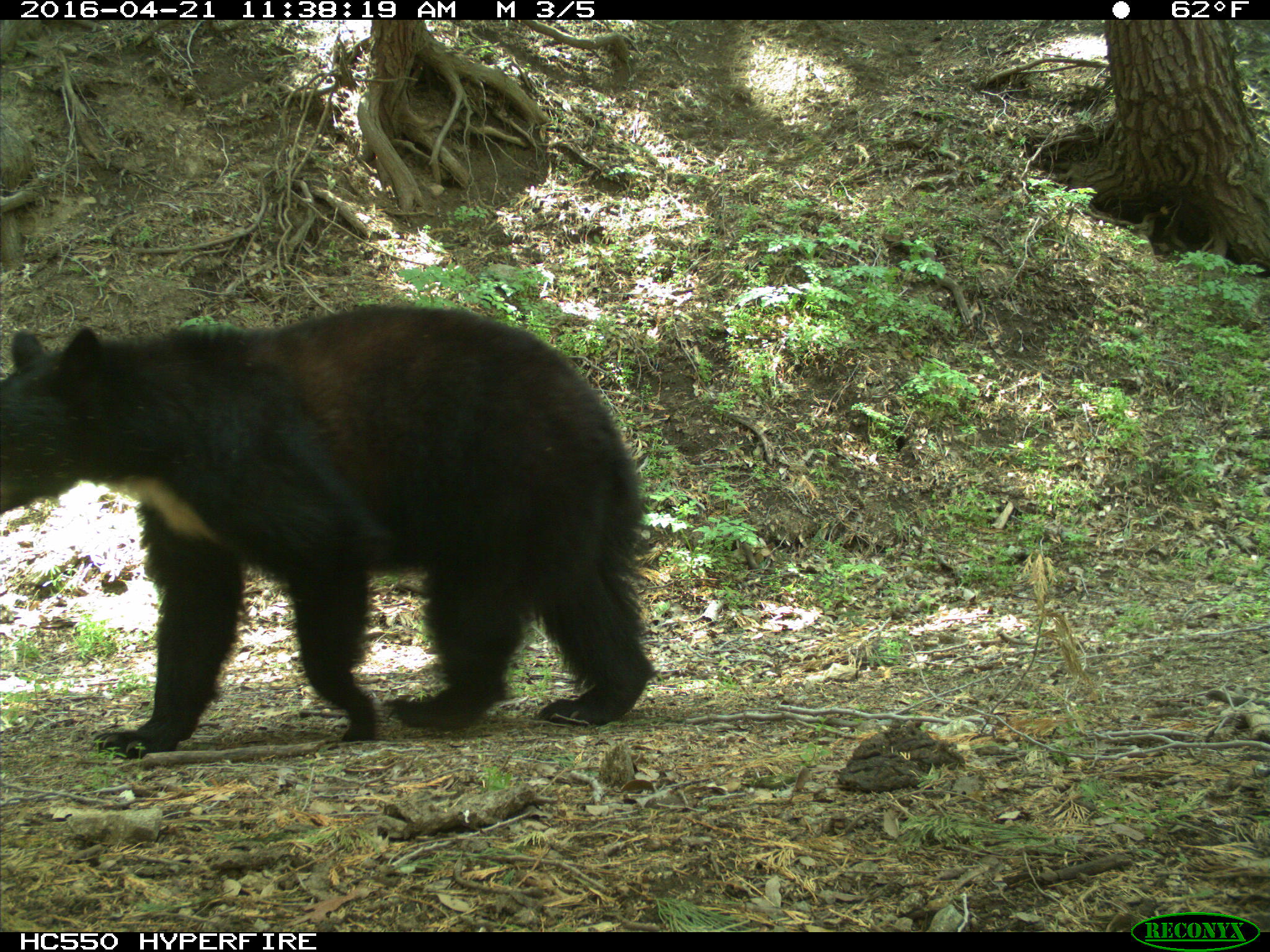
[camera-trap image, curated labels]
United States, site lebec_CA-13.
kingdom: Animalia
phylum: Chordata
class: Mammalia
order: Carnivora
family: Ursidae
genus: Ursus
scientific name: Ursus americanus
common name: american black bear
Ursus americanus (american black bear).